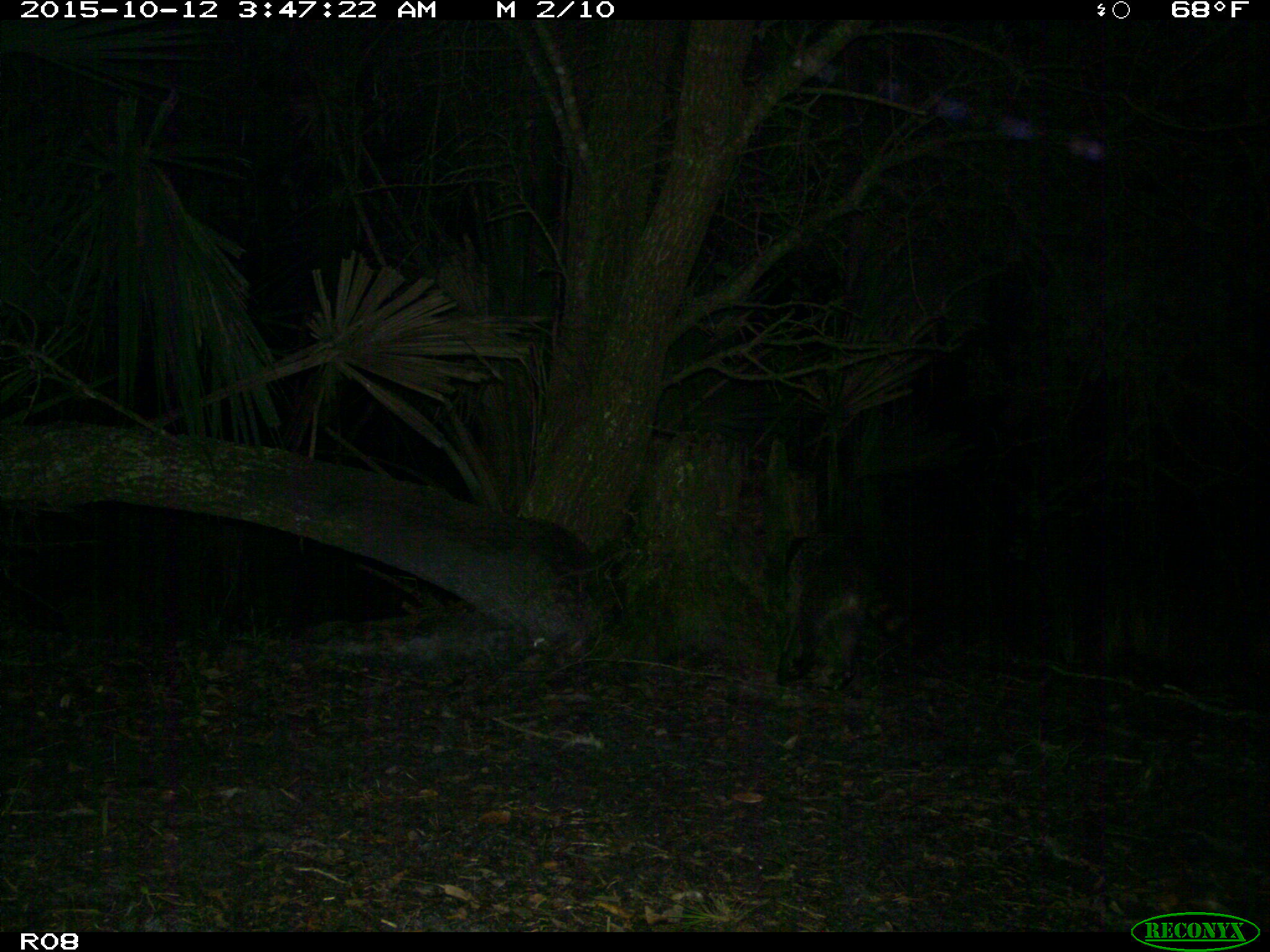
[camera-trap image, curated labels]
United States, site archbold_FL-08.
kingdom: Animalia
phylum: Chordata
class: Mammalia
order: Carnivora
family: Procyonidae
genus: Procyon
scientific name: Procyon lotor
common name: common raccoon